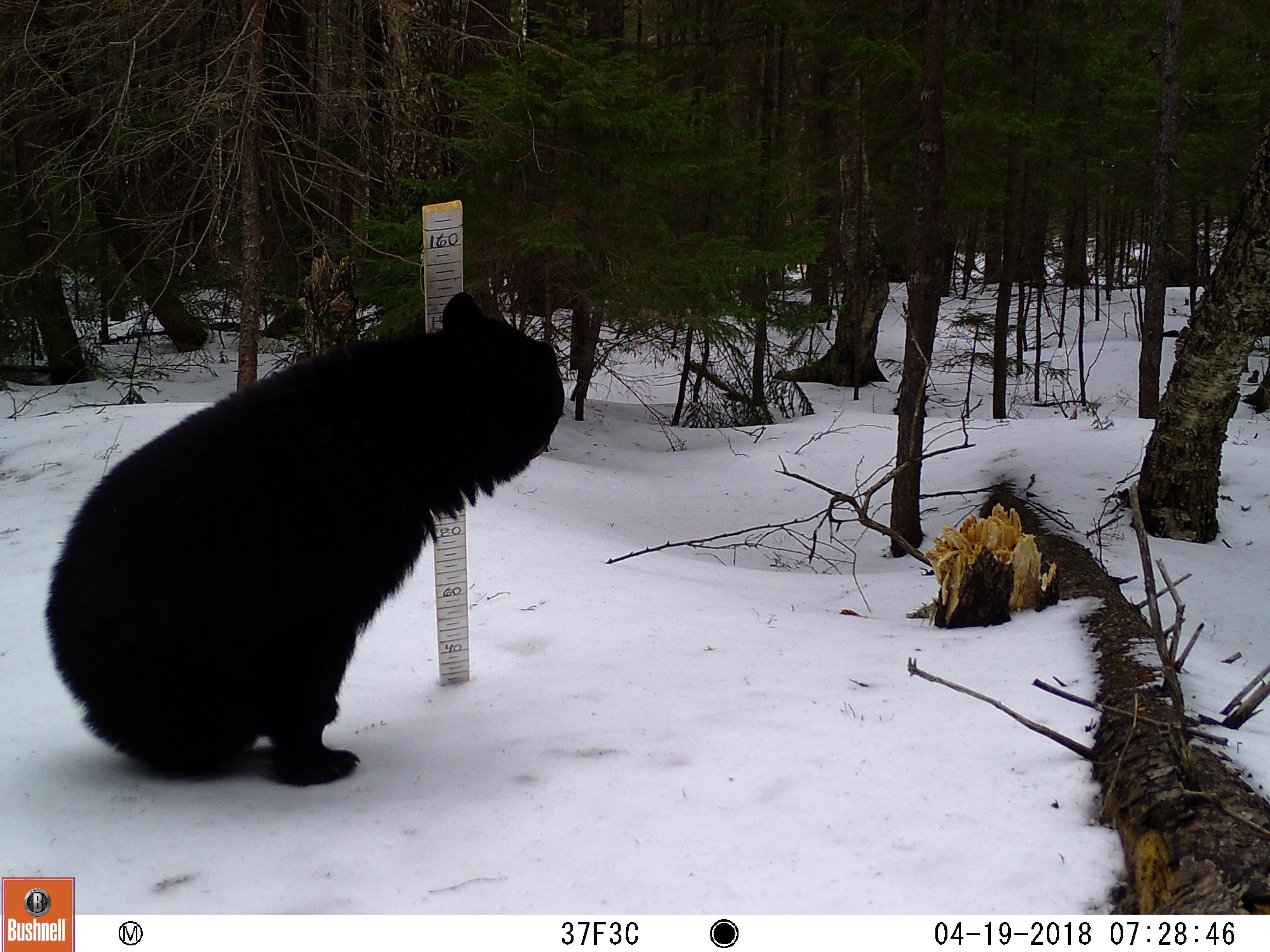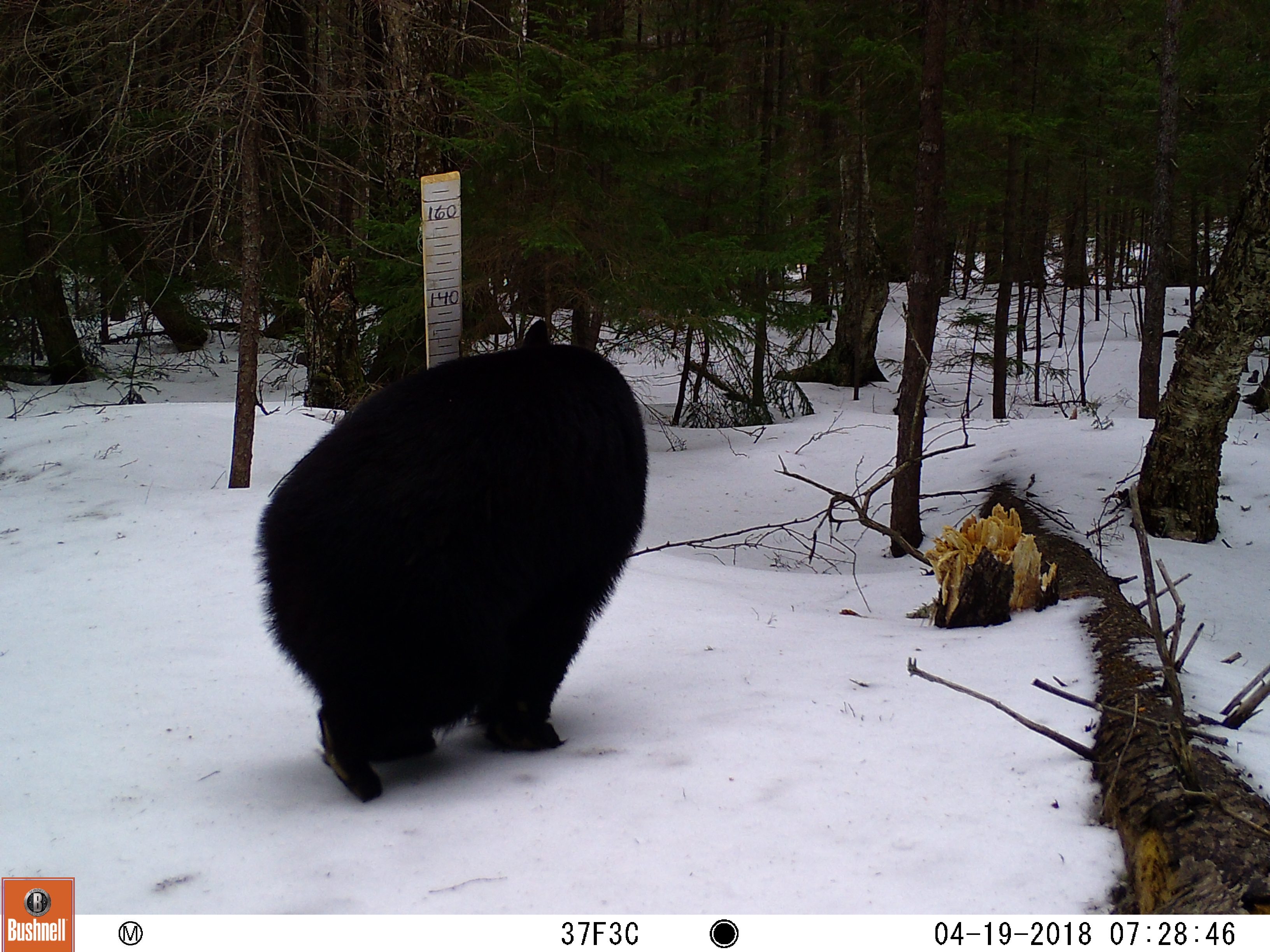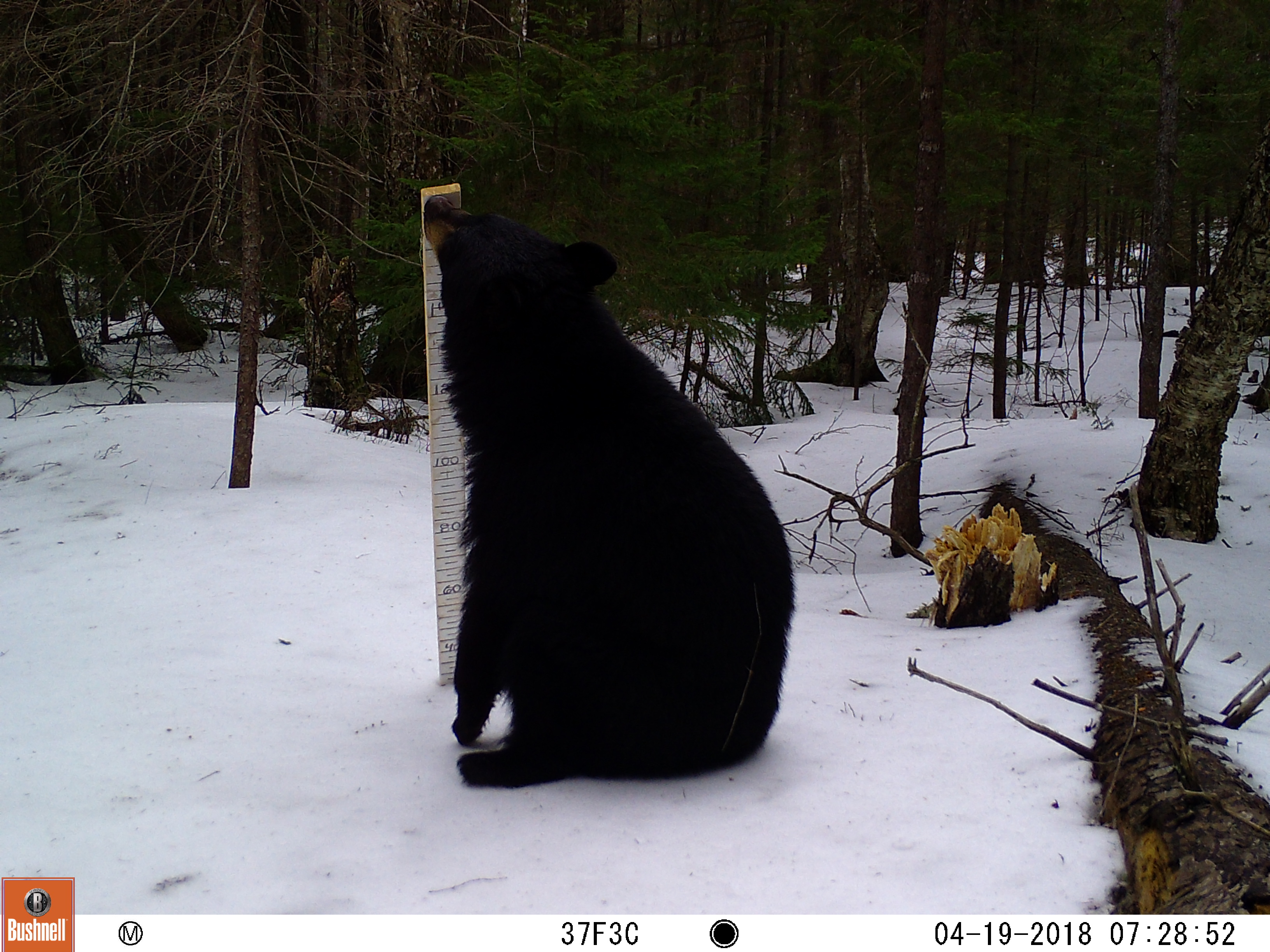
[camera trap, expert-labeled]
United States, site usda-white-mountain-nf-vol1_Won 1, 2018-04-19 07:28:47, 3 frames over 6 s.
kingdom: Animalia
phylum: Chordata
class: Mammalia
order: Carnivora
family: Ursidae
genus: Ursus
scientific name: Ursus americanus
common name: black bear